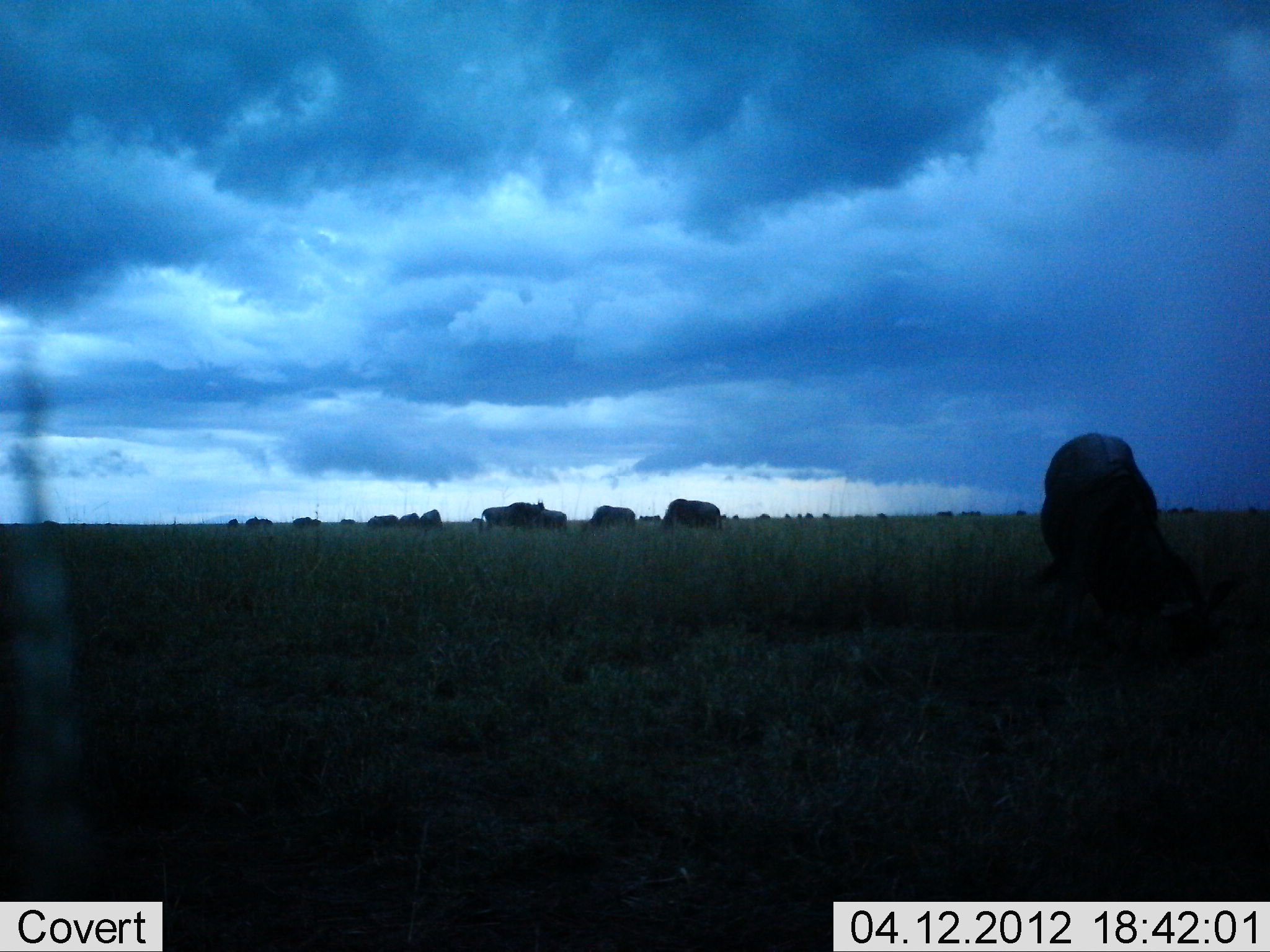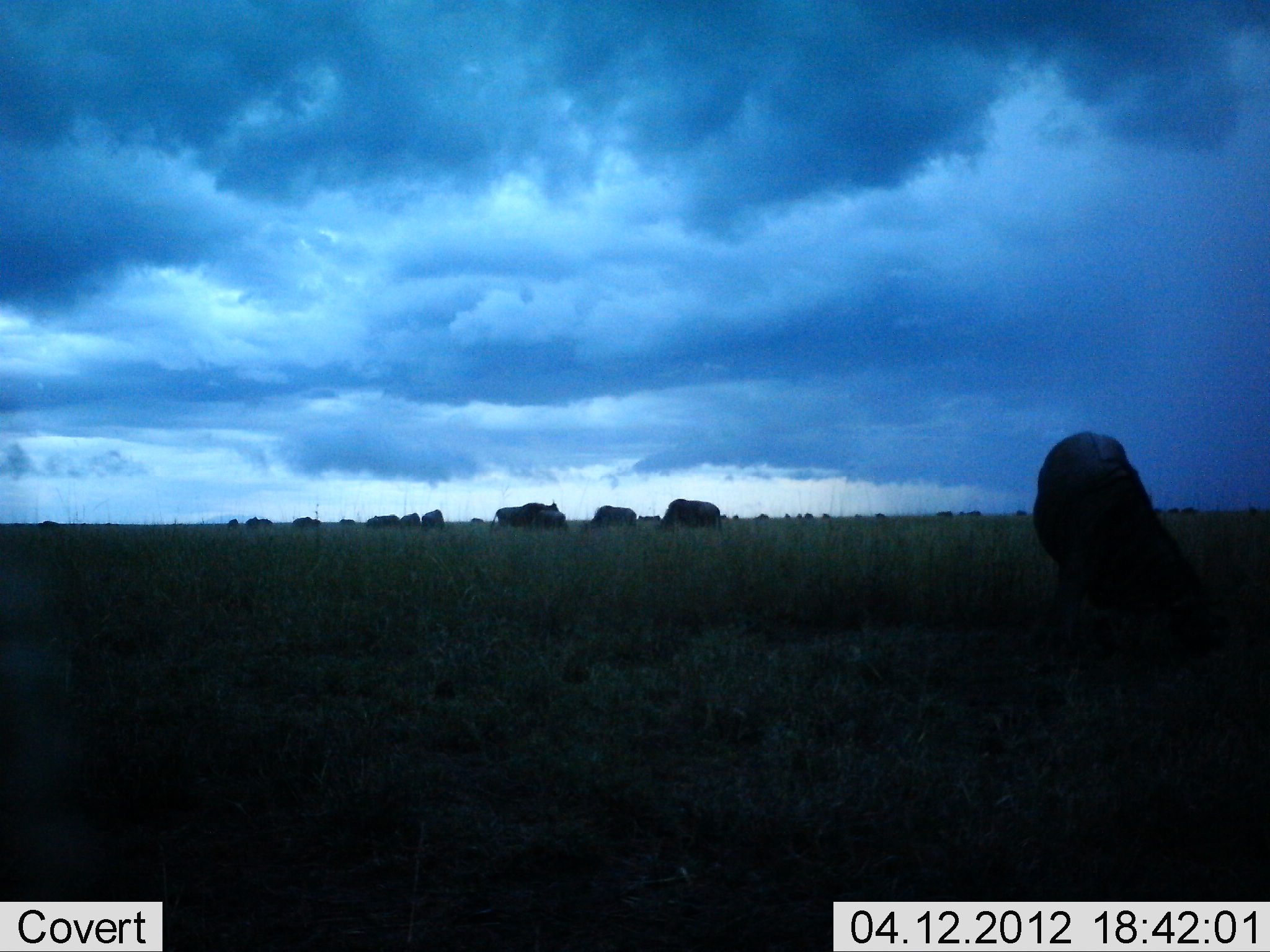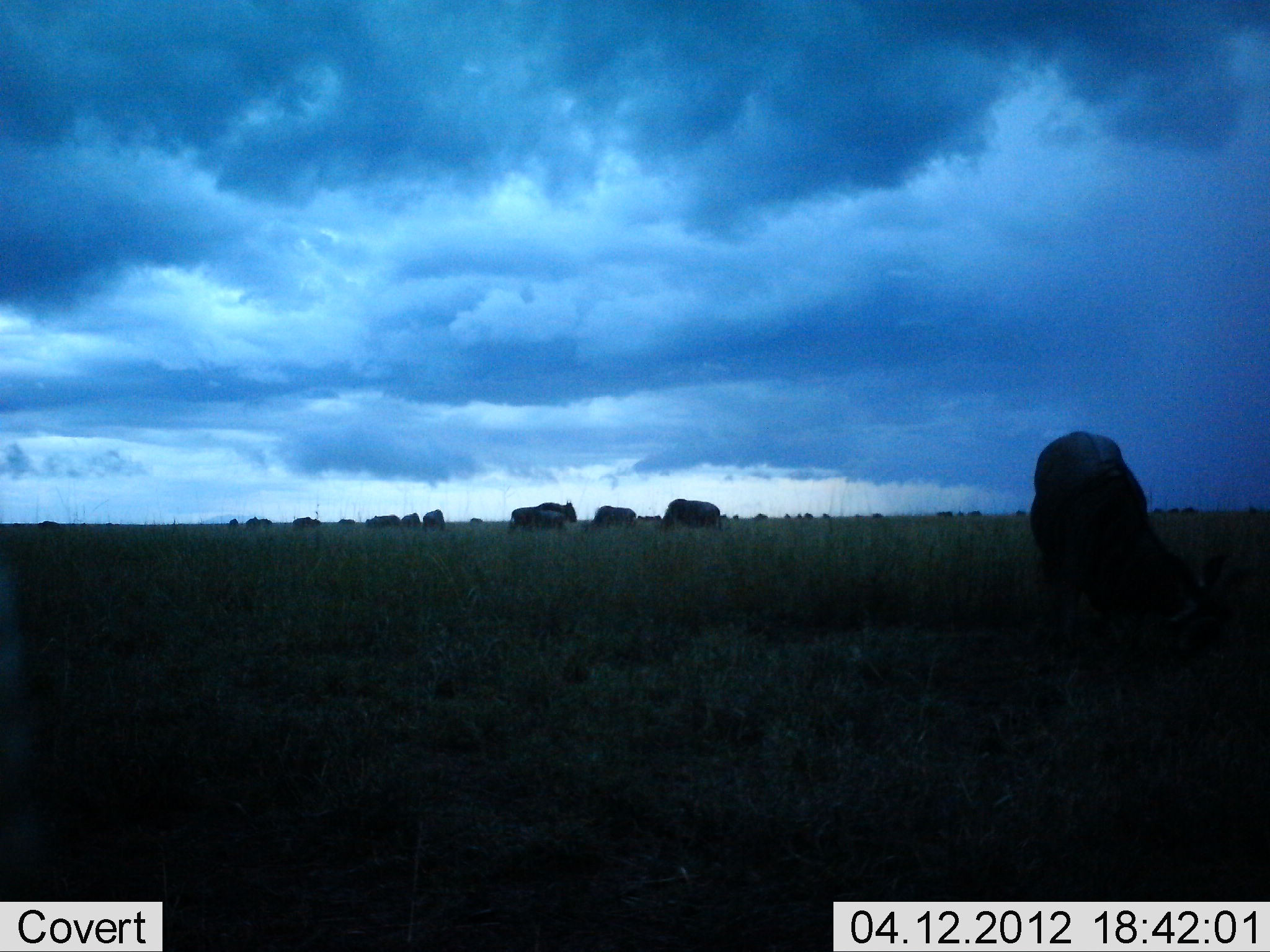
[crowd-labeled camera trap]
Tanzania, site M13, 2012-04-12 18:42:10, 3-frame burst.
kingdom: Animalia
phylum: Chordata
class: Mammalia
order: Artiodactyla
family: Bovidae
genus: Connochaetes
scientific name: Connochaetes taurinus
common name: blue wildebeest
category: wildebeest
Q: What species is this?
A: Wildebeest (blue wildebeest) (Connochaetes taurinus).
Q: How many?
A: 11-50.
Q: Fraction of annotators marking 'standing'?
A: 27%.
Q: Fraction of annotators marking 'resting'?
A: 13%.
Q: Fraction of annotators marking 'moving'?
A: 27%.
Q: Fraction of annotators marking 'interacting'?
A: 7%.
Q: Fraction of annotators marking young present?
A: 0%.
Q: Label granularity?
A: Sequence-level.